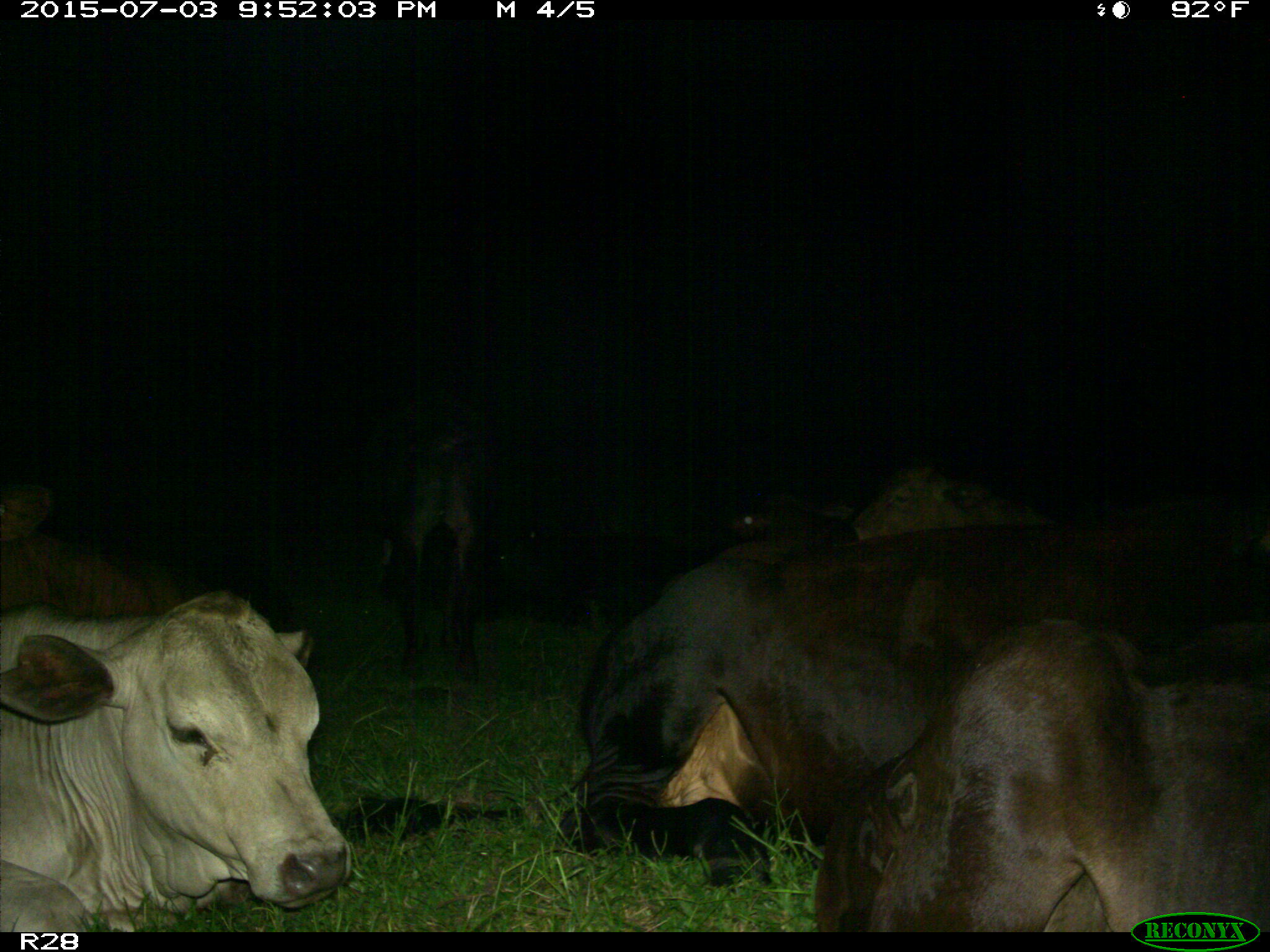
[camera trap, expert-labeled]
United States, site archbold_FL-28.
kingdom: Animalia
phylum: Chordata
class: Mammalia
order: Artiodactyla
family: Bovidae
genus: Bos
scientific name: Bos taurus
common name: domestic cow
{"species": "Bos taurus (domestic cow)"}